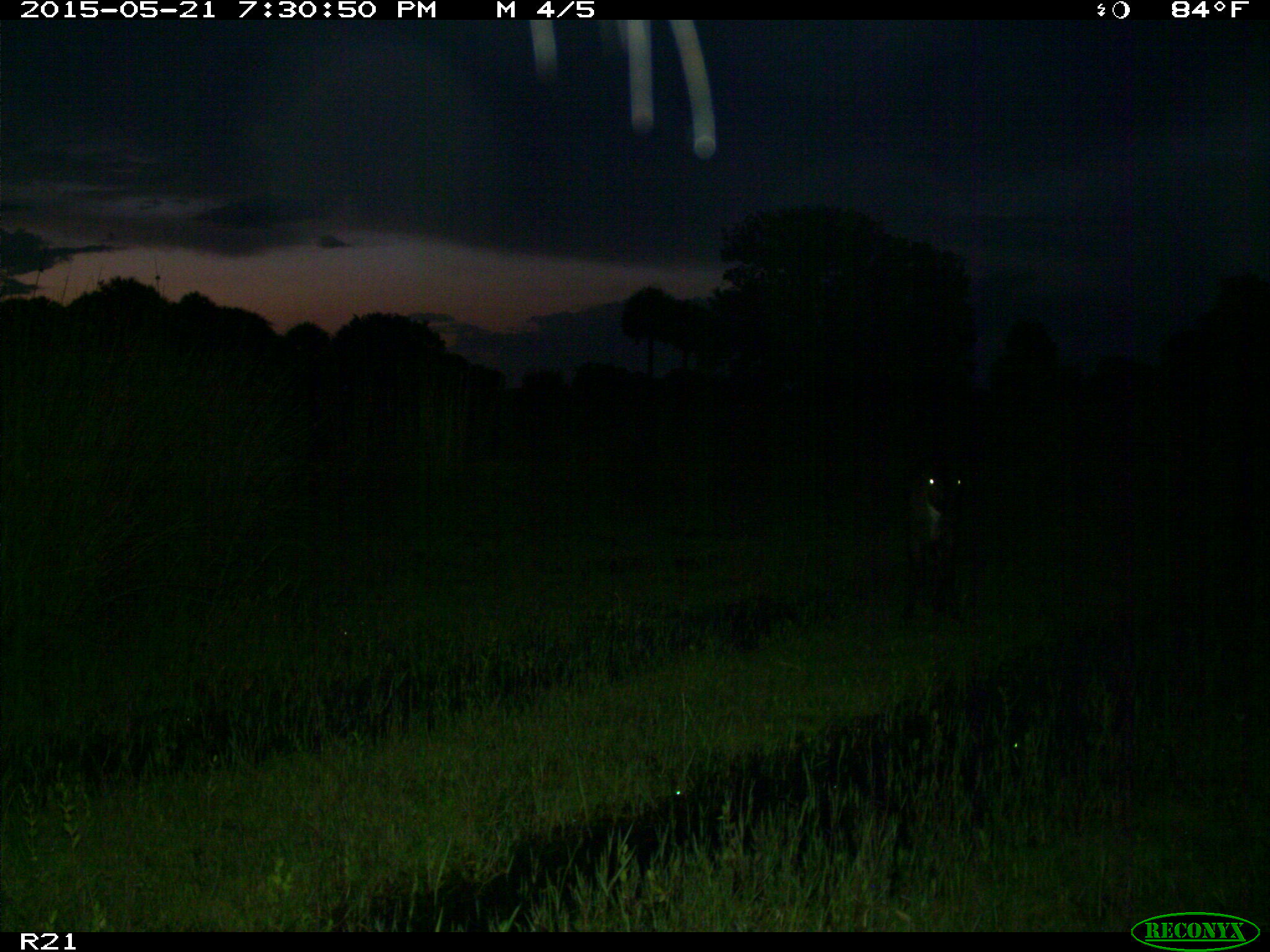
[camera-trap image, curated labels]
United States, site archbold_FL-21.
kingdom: Animalia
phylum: Chordata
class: Mammalia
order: Artiodactyla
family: Bovidae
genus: Bos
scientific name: Bos taurus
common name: domestic cow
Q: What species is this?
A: Bos taurus (domestic cow).